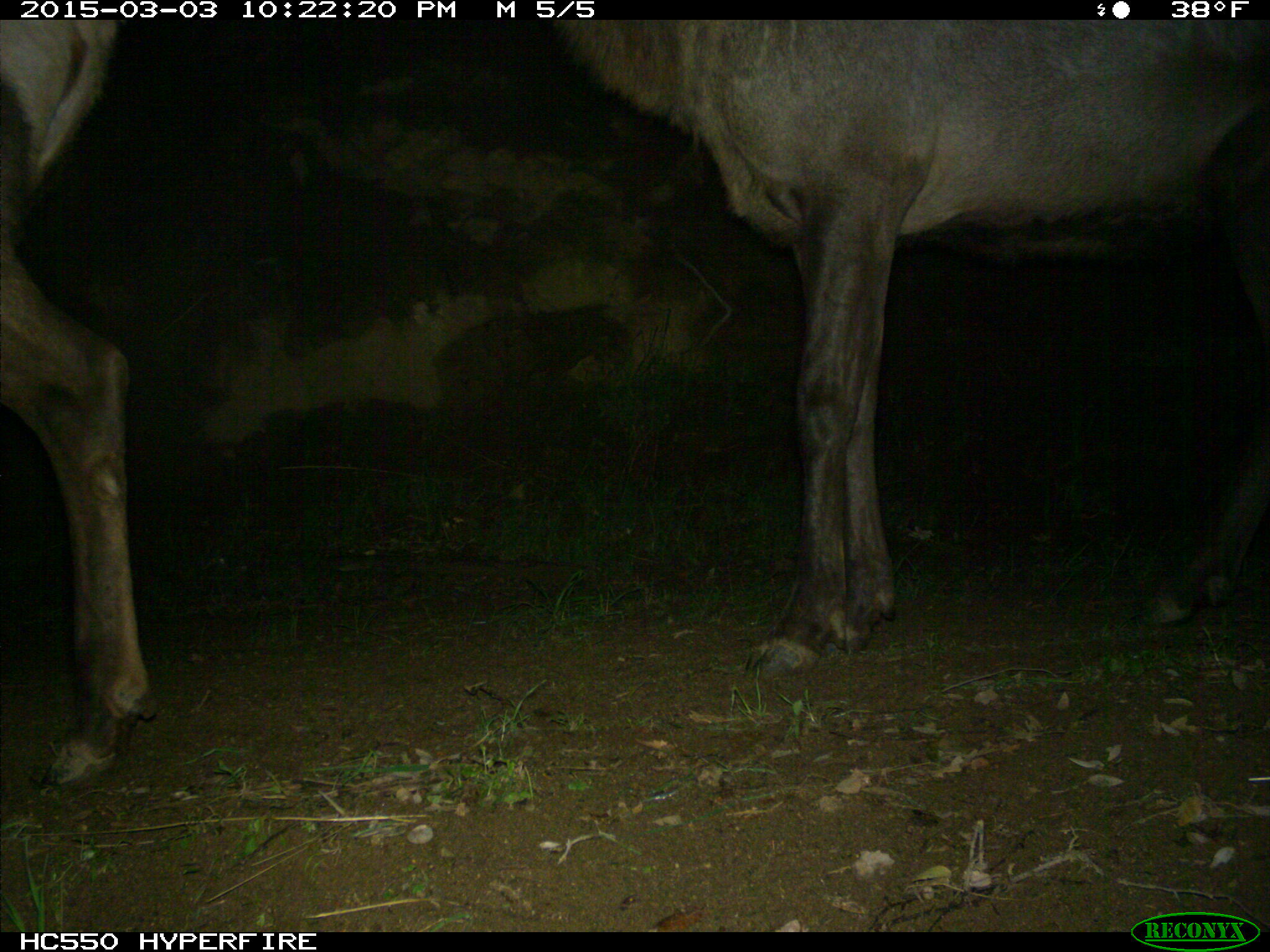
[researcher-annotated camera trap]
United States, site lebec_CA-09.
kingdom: Animalia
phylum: Chordata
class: Mammalia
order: Artiodactyla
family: Cervidae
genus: Cervus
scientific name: Cervus canadensis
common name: elk